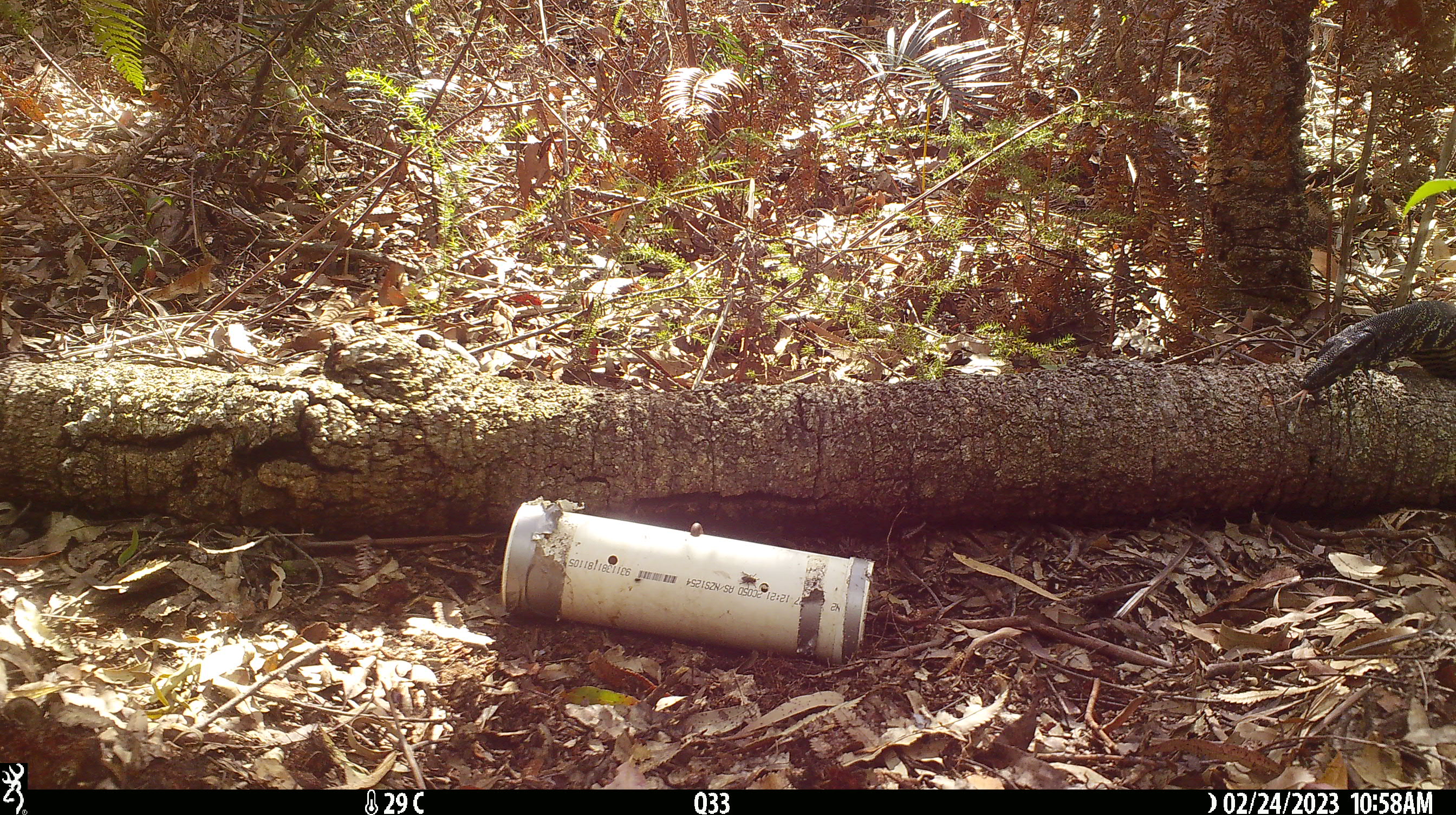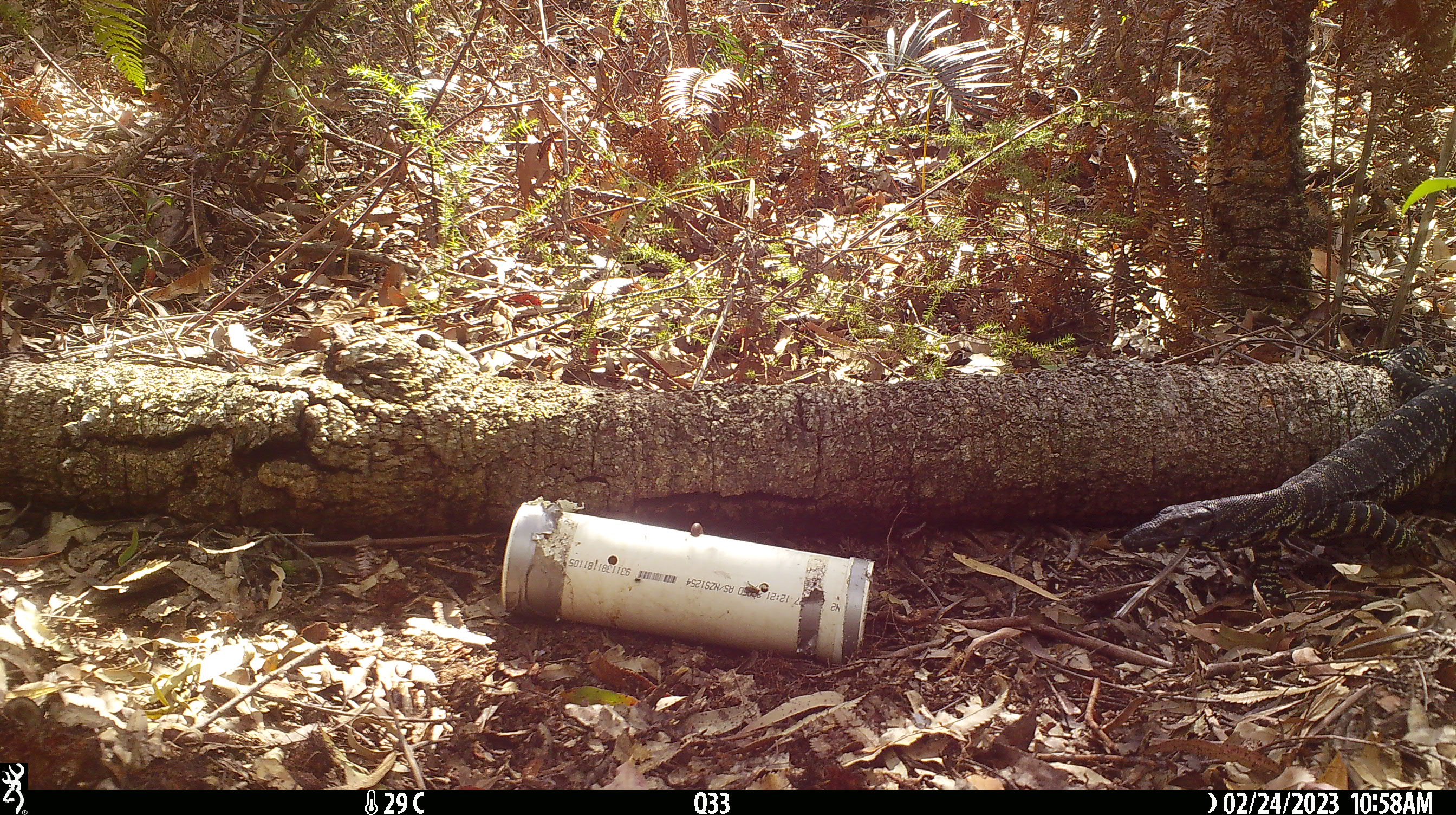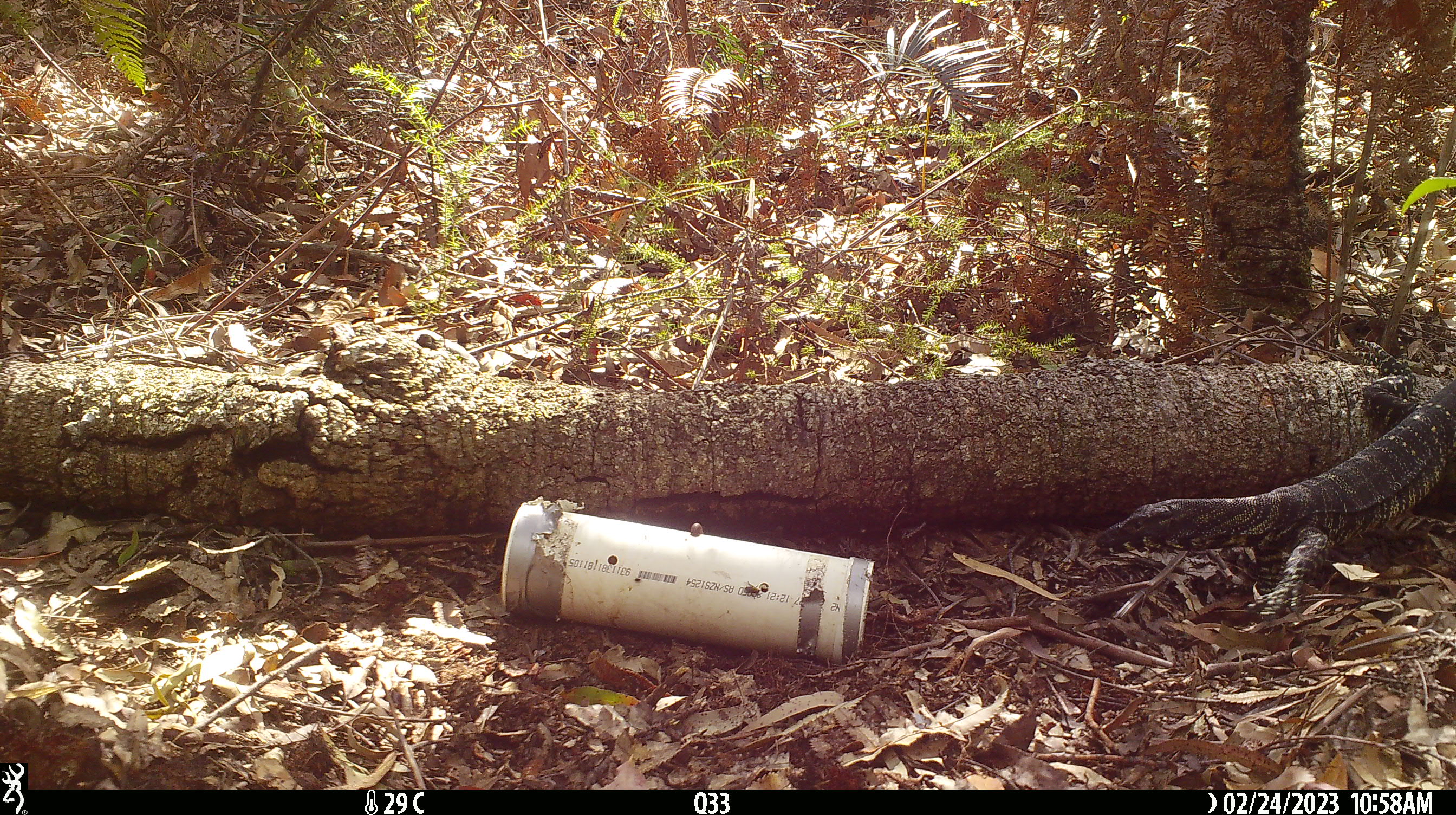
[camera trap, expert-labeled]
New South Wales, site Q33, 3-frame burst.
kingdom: Animalia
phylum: Chordata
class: Reptilia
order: Squamata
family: Varanidae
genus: Varanus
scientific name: Varanus varius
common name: lace monitor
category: goanna